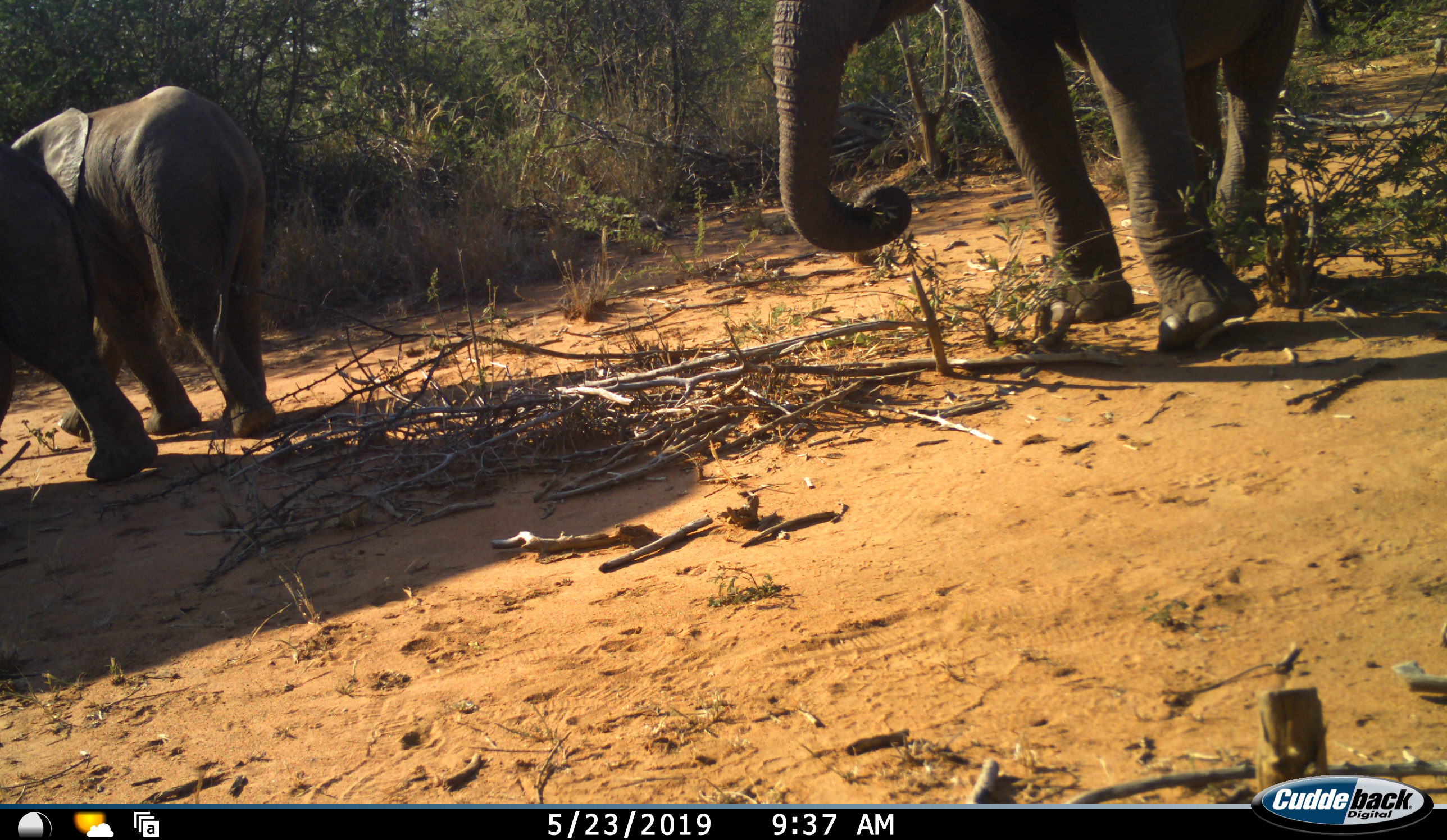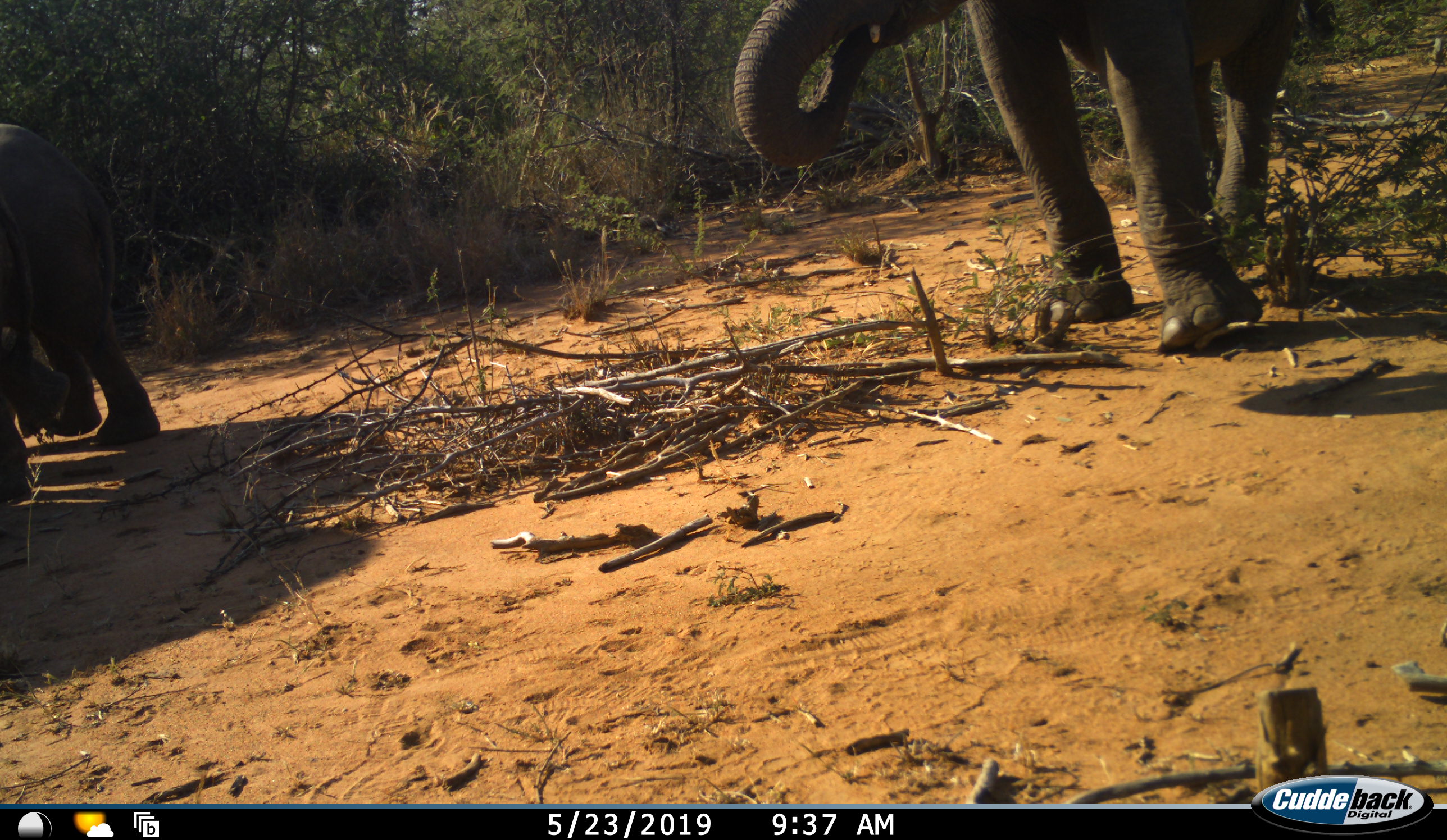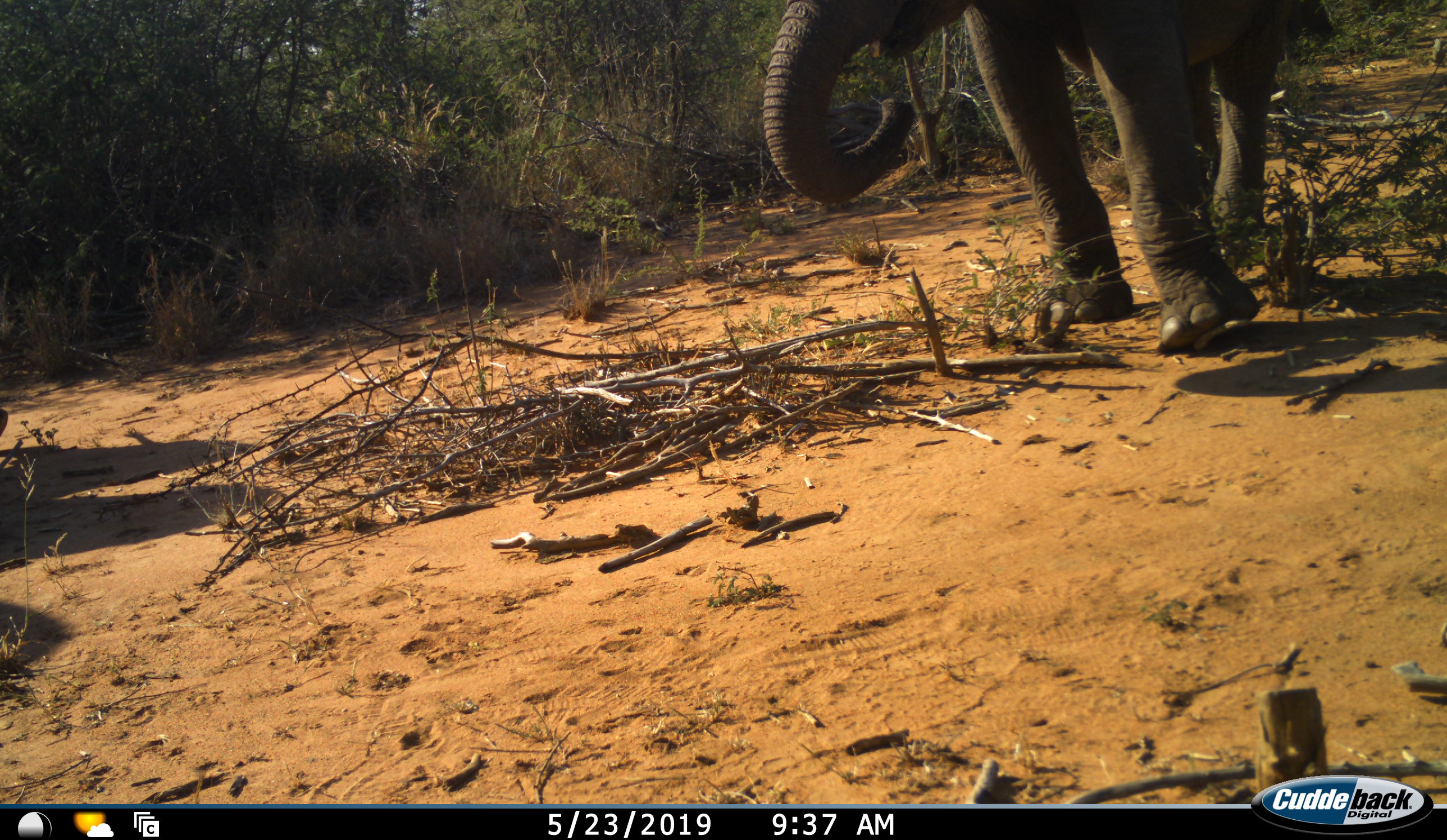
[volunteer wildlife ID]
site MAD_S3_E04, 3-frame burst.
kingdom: Animalia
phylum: Chordata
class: Mammalia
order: Proboscidea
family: Elephantidae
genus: Loxodonta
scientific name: Loxodonta africana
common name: african bush elephant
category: elephant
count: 3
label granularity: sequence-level